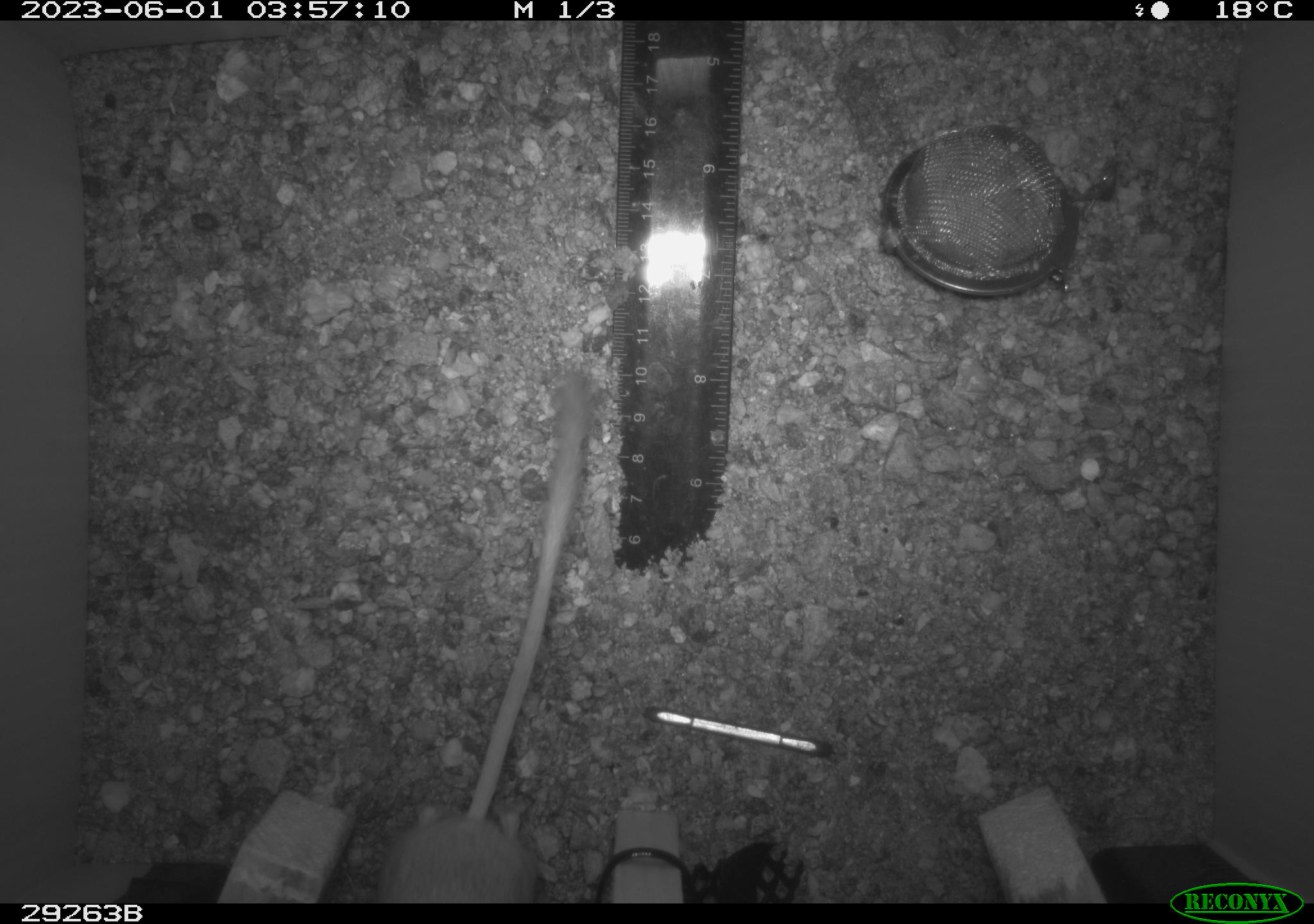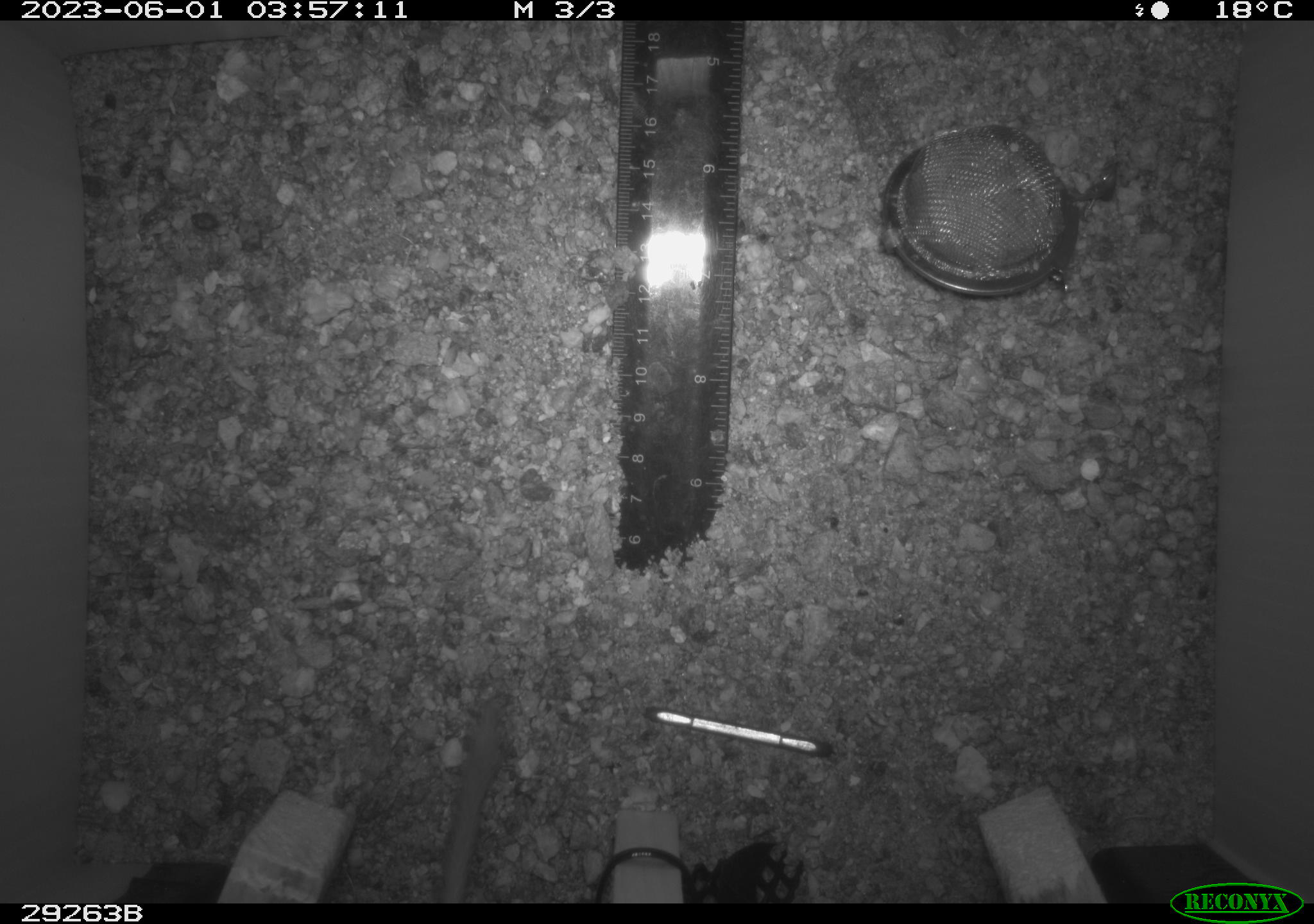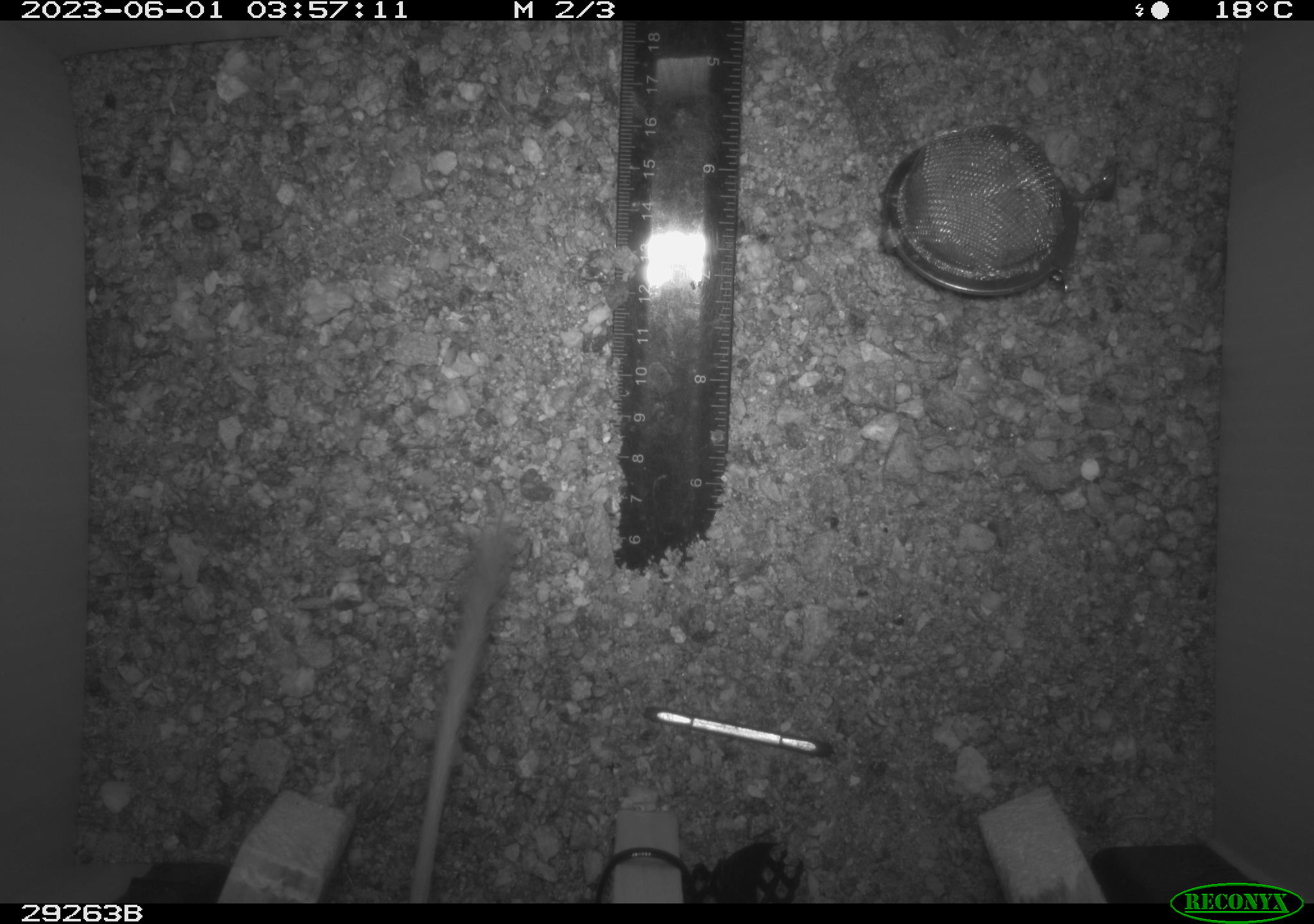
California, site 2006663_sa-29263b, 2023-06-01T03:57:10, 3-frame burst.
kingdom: Animalia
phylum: Chordata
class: Mammalia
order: Rodentia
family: Heteromyidae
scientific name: Heteromyidae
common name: kangaroo rats and pocket mice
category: heteromyidae family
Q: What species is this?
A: Heteromyidae family (kangaroo rats and pocket mice) (Heteromyidae).